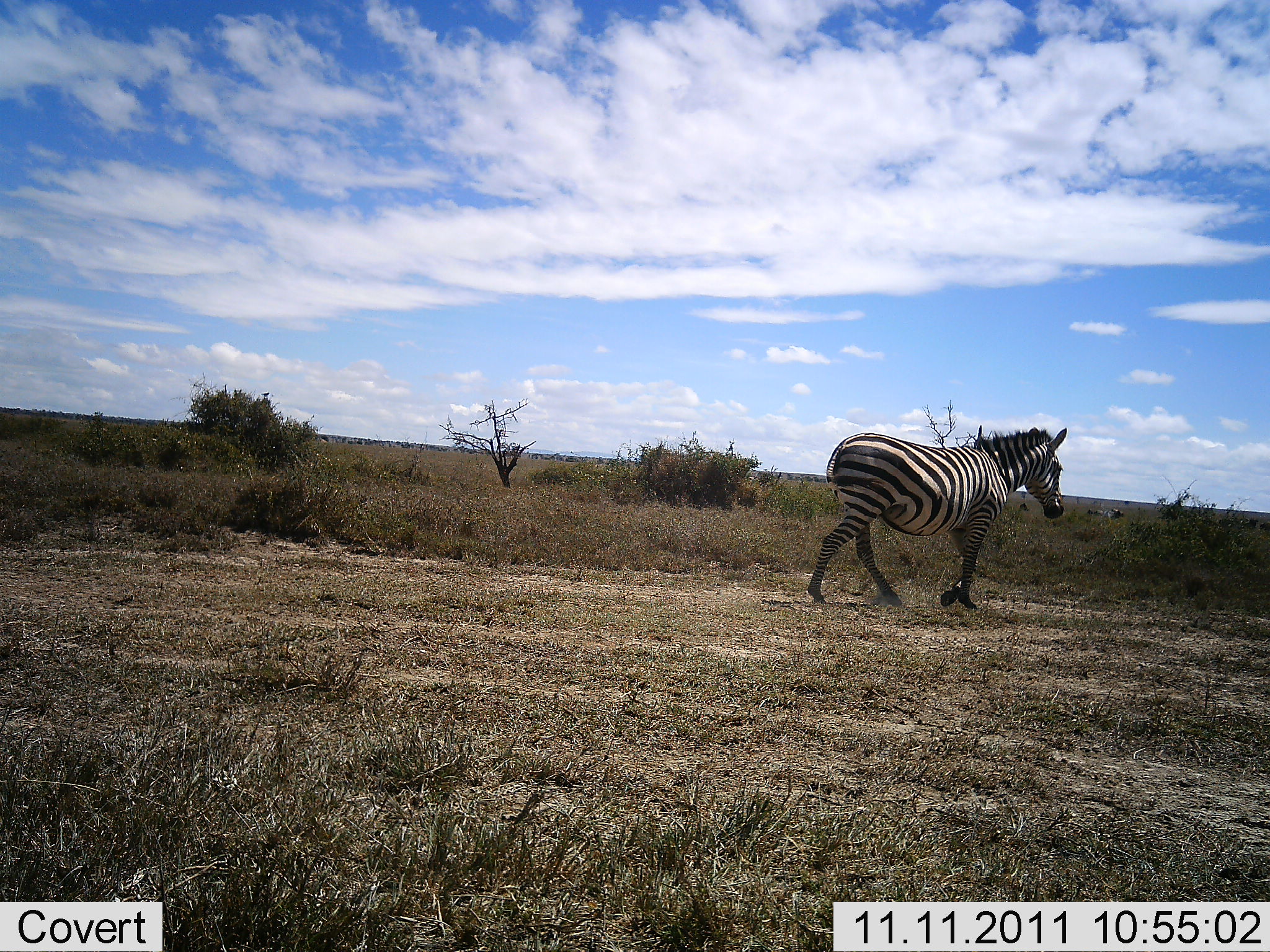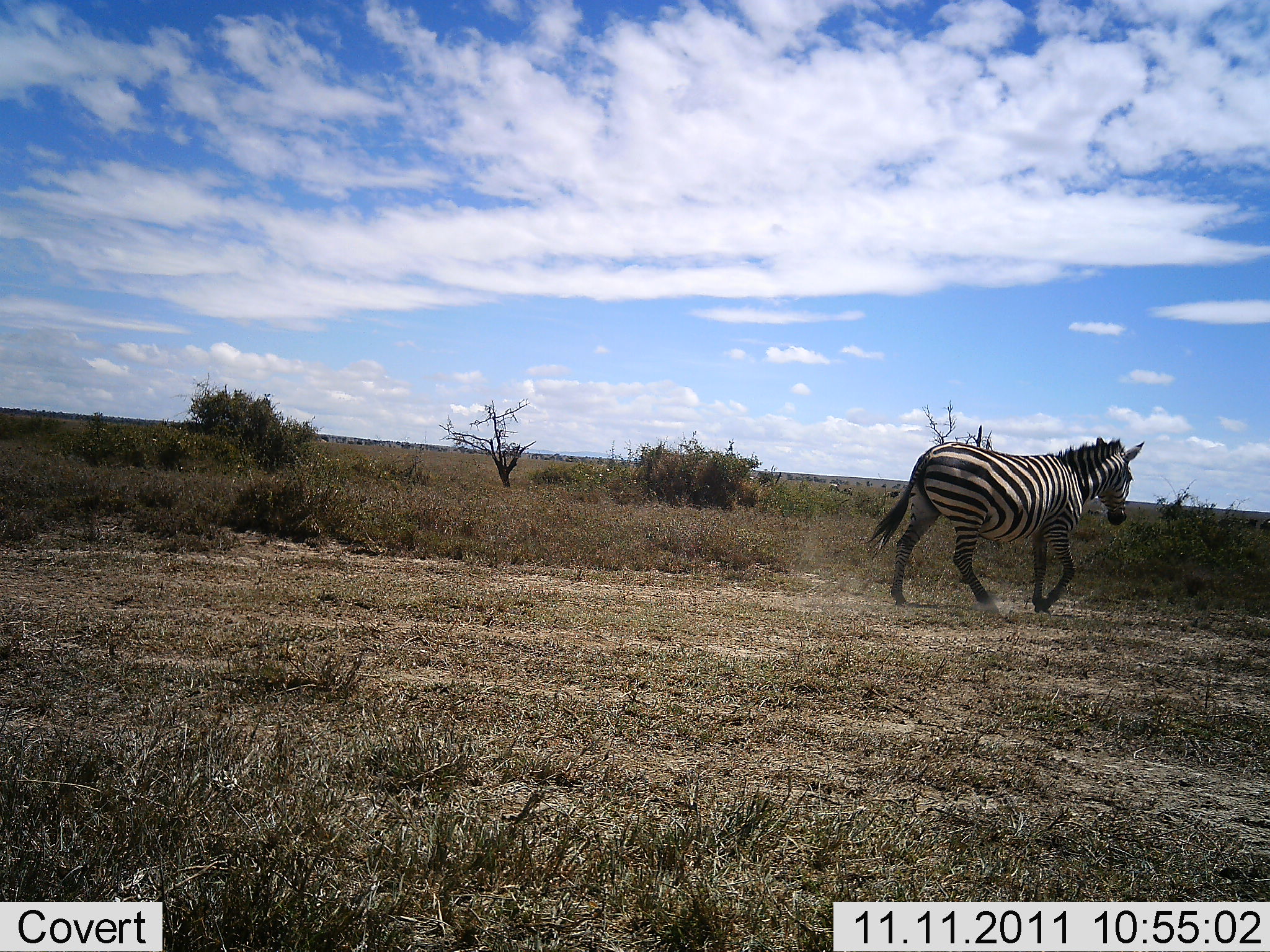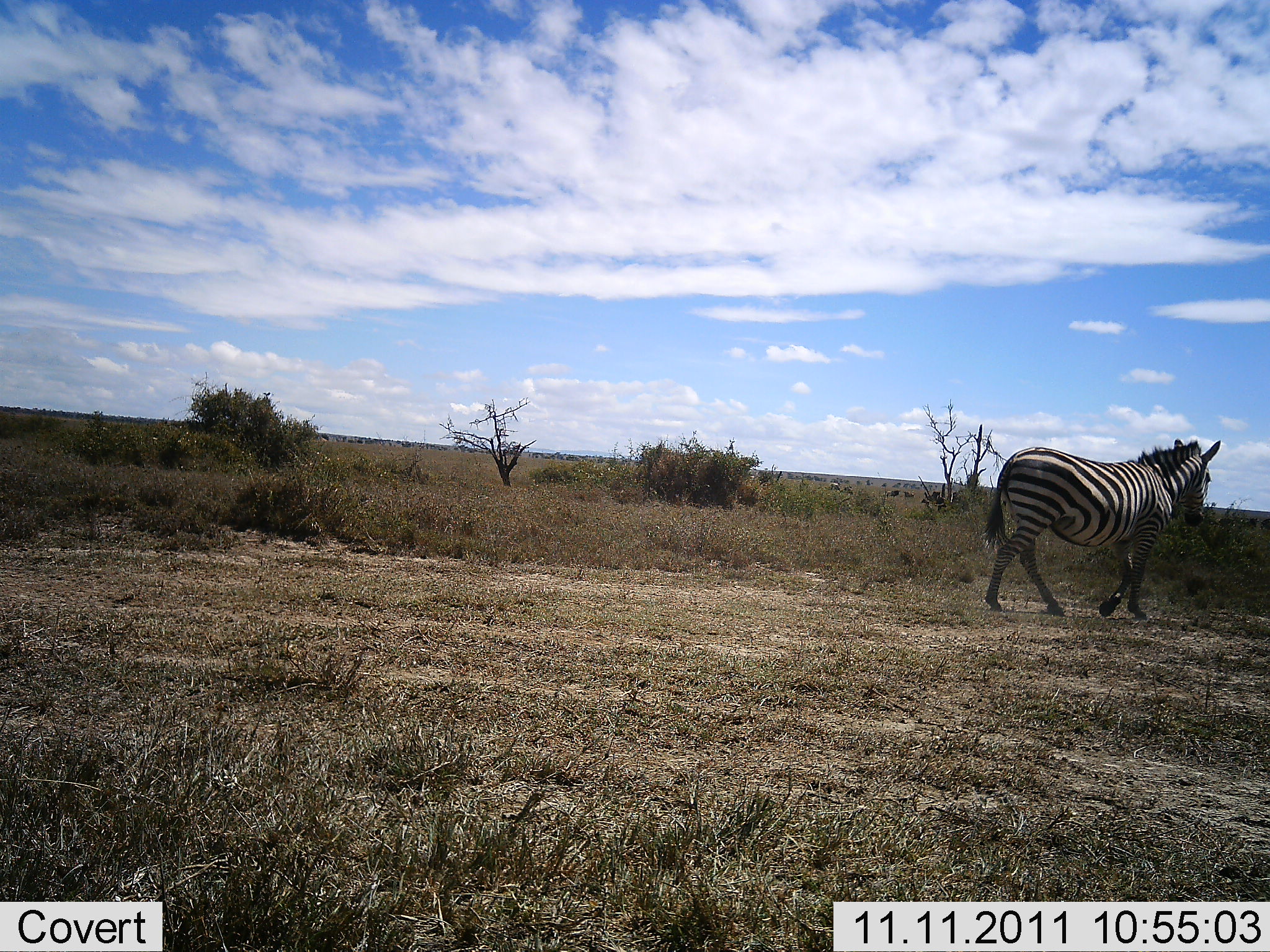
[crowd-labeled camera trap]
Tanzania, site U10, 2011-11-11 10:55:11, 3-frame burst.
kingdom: Animalia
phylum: Chordata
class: Mammalia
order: Perissodactyla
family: Equidae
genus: Equus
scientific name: Equus quagga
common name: plains zebra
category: zebra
Zebra (plains zebra) (Equus quagga), count 1. Behavior (volunteer vote fractions): standing 0%, resting 0%, moving 100%, interacting 0%. Young present (vote fraction): 0%. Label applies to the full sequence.